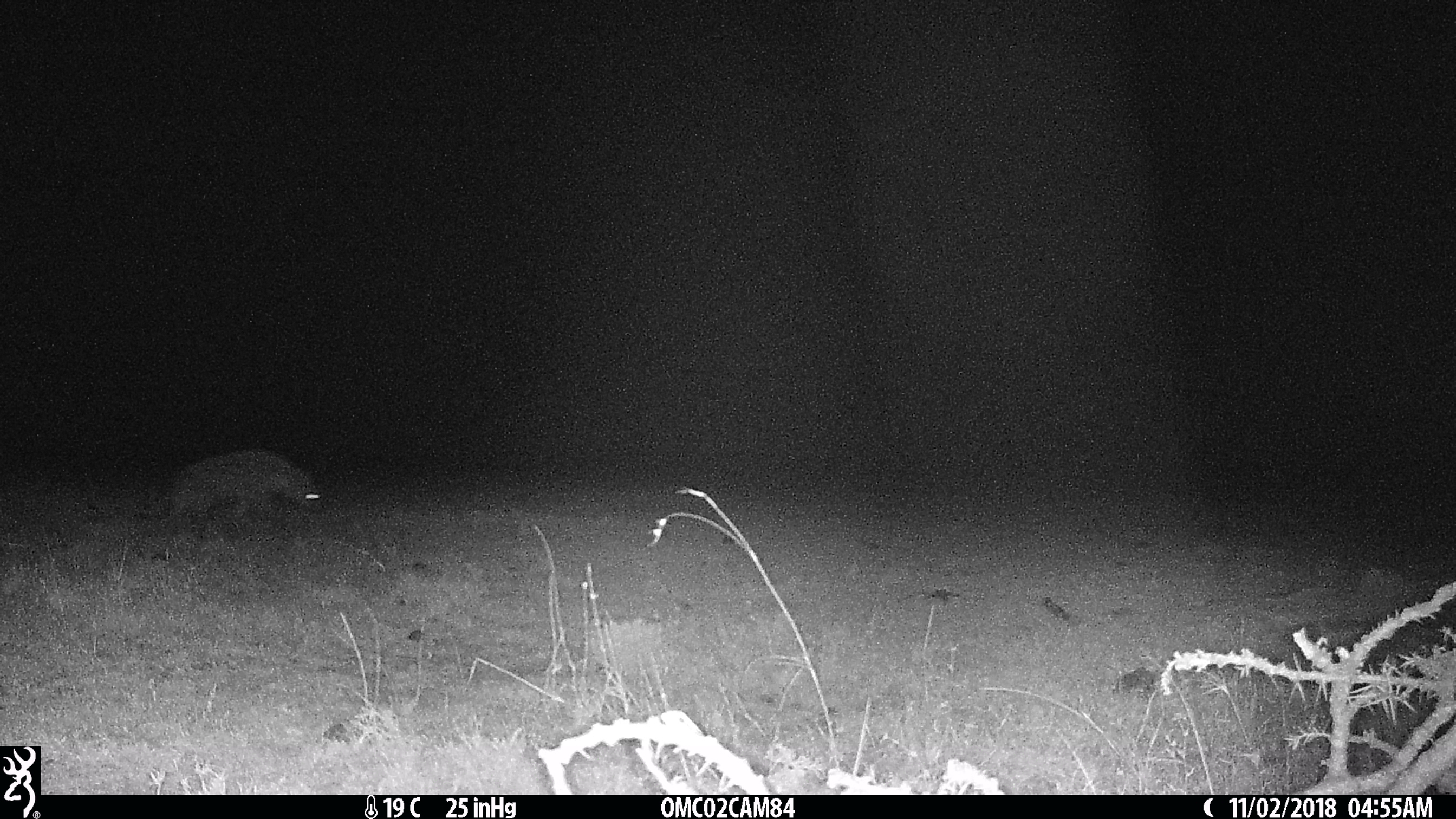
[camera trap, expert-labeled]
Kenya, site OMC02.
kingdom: Animalia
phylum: Chordata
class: Mammalia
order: Carnivora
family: Hyaenidae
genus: Crocuta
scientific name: Crocuta crocuta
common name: spotted hyena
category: hyena spotted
Hyena spotted (spotted hyena) (Crocuta crocuta).